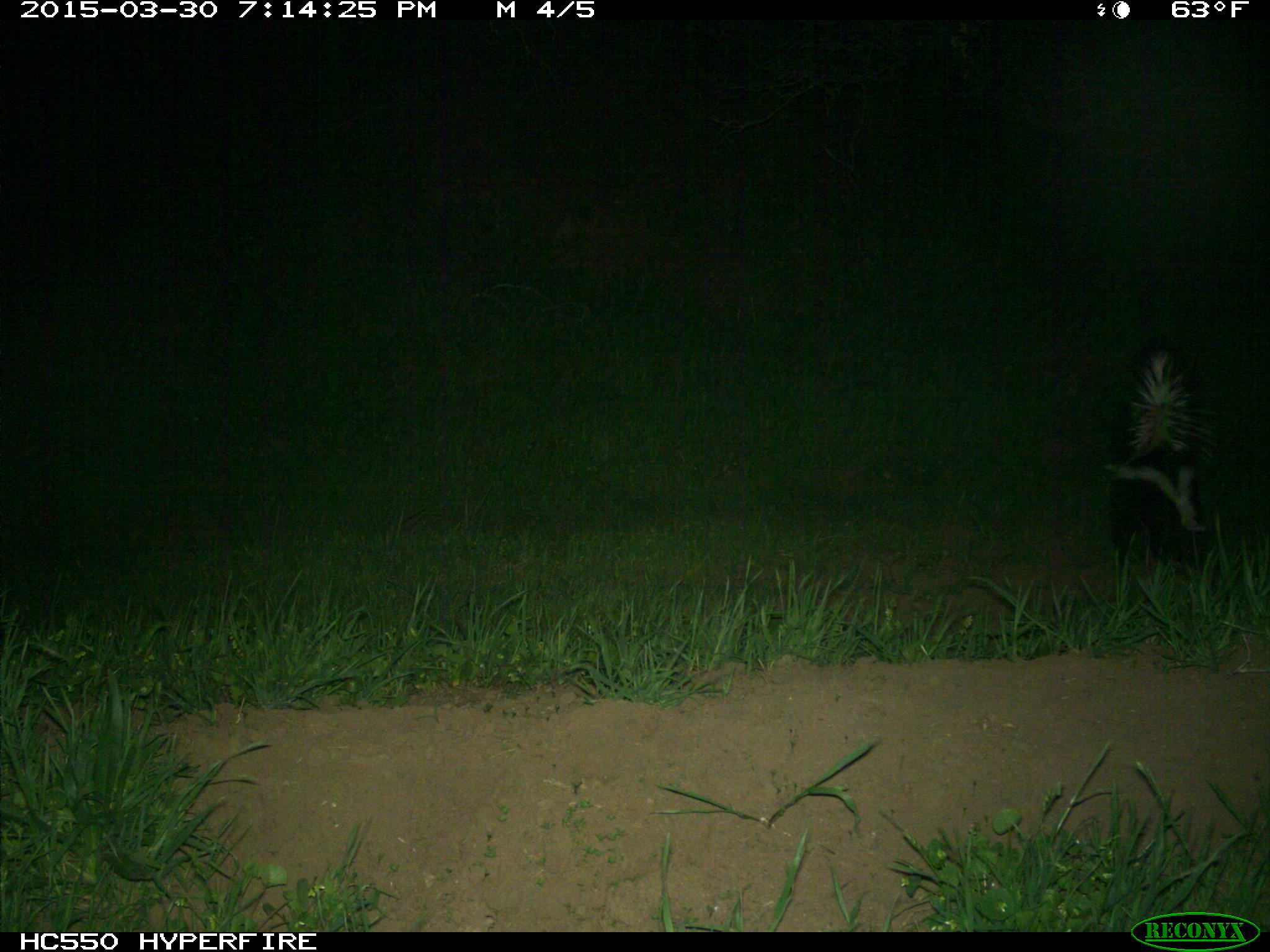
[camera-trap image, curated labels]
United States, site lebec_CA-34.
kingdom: Animalia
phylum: Chordata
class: Mammalia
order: Carnivora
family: Mephitidae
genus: Mephitis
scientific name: Mephitis mephitis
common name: striped skunk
Mephitis mephitis (striped skunk).